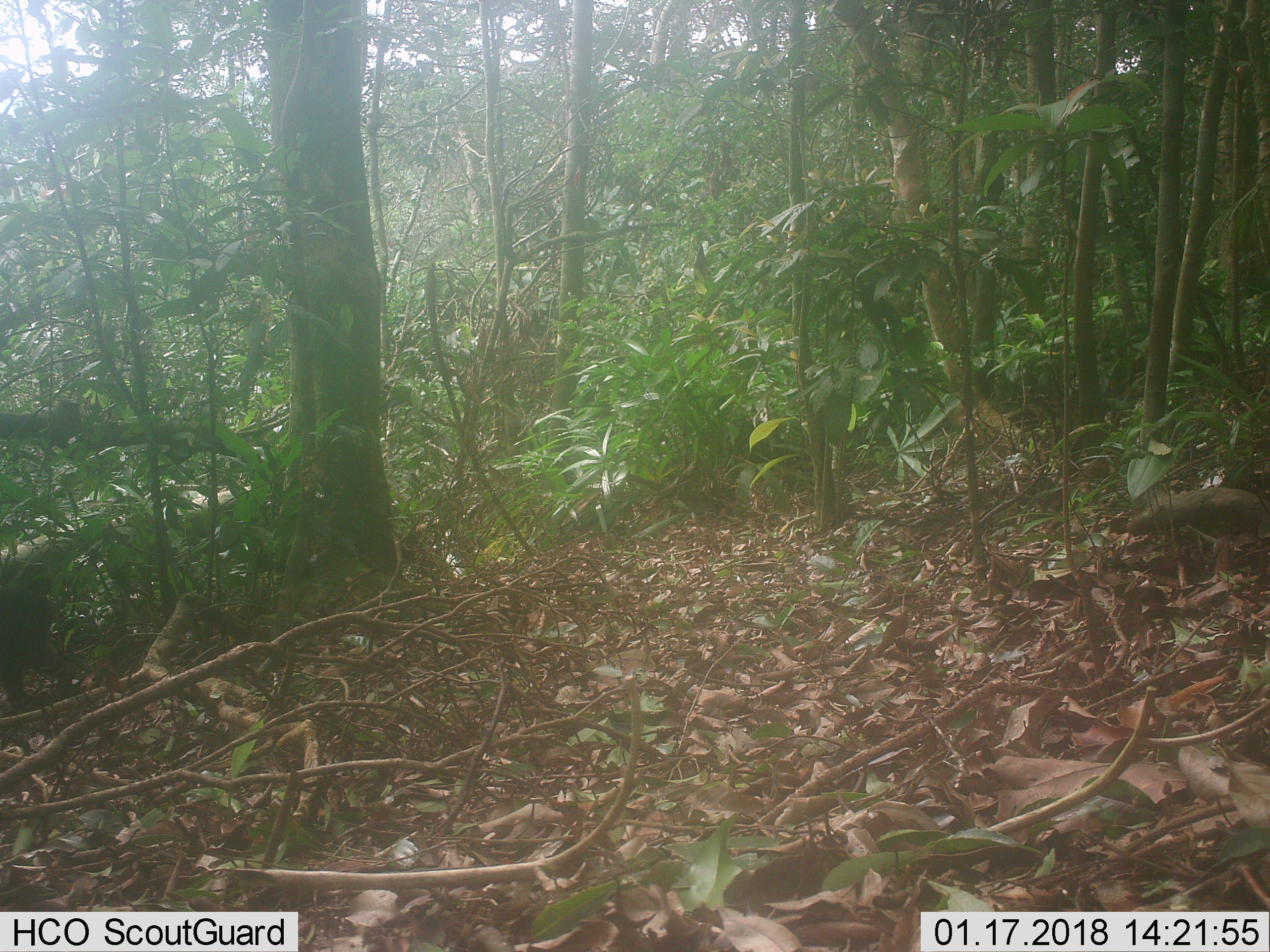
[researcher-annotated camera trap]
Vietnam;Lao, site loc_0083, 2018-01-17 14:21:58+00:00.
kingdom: Animalia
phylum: Chordata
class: Mammalia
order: Primates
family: Cercopithecidae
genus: Macaca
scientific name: Macaca arctoides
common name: stump-tailed macaque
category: stump tailed macaque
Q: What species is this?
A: Stump tailed macaque (stump-tailed macaque) (Macaca arctoides).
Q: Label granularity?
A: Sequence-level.